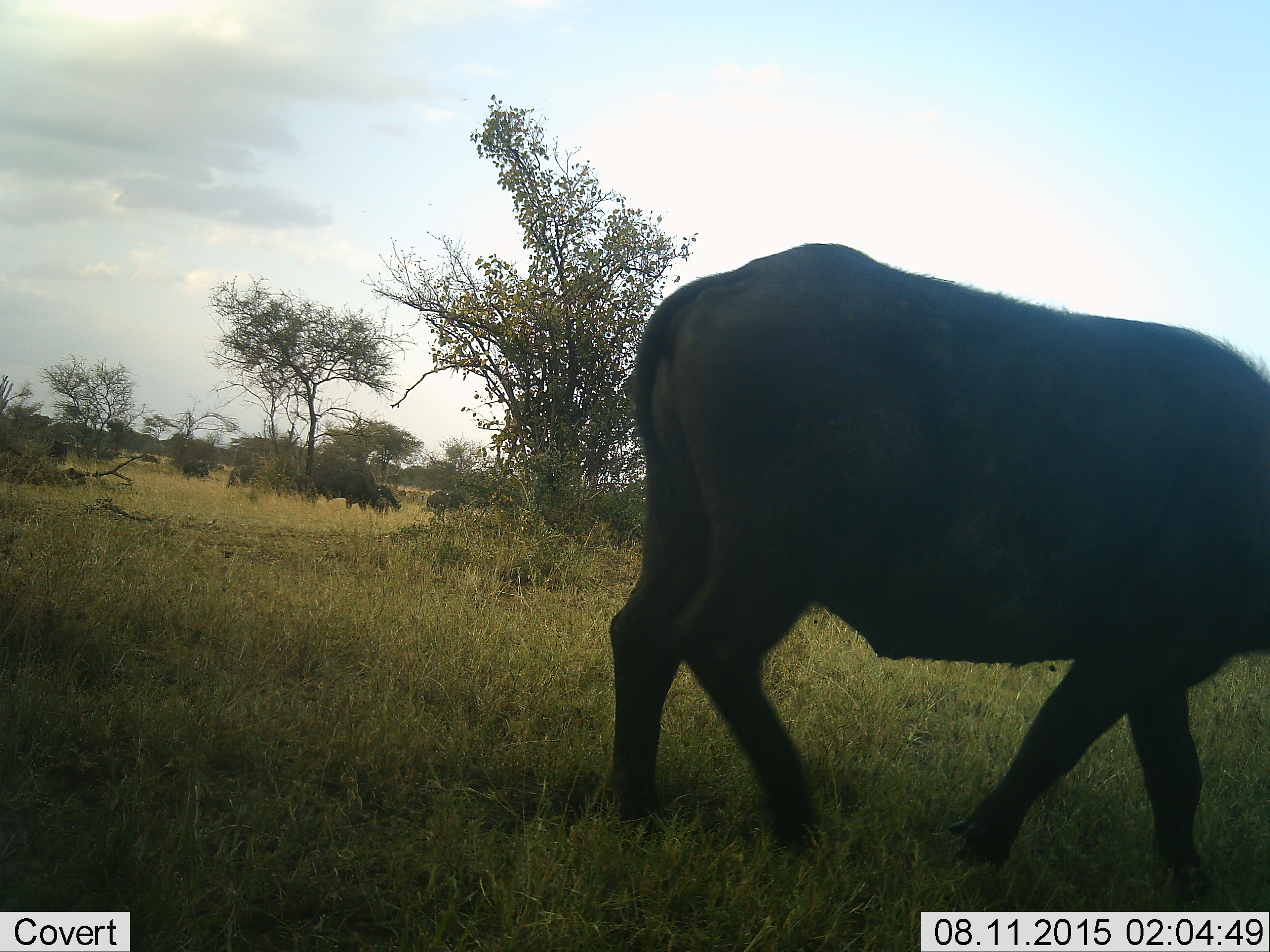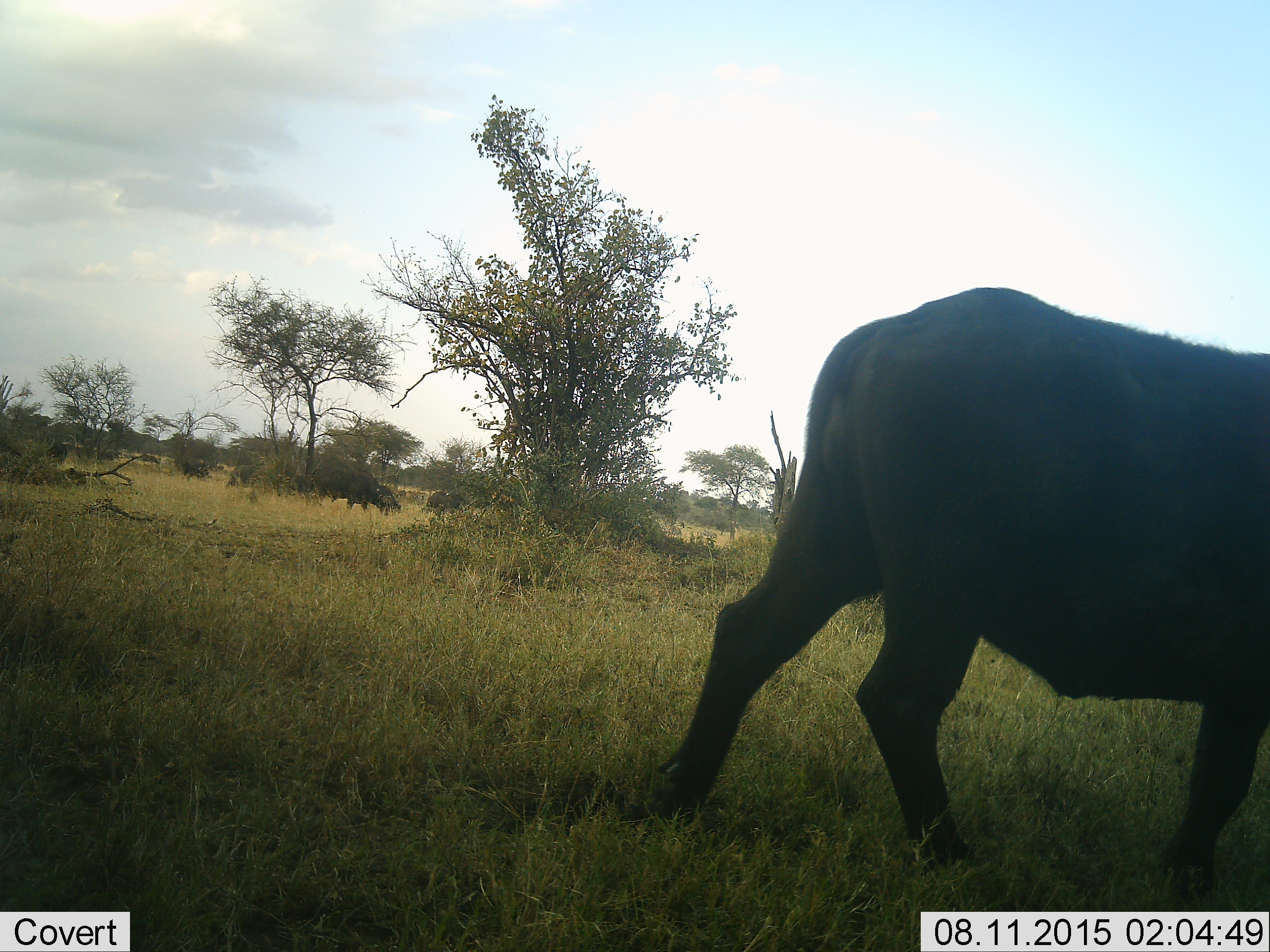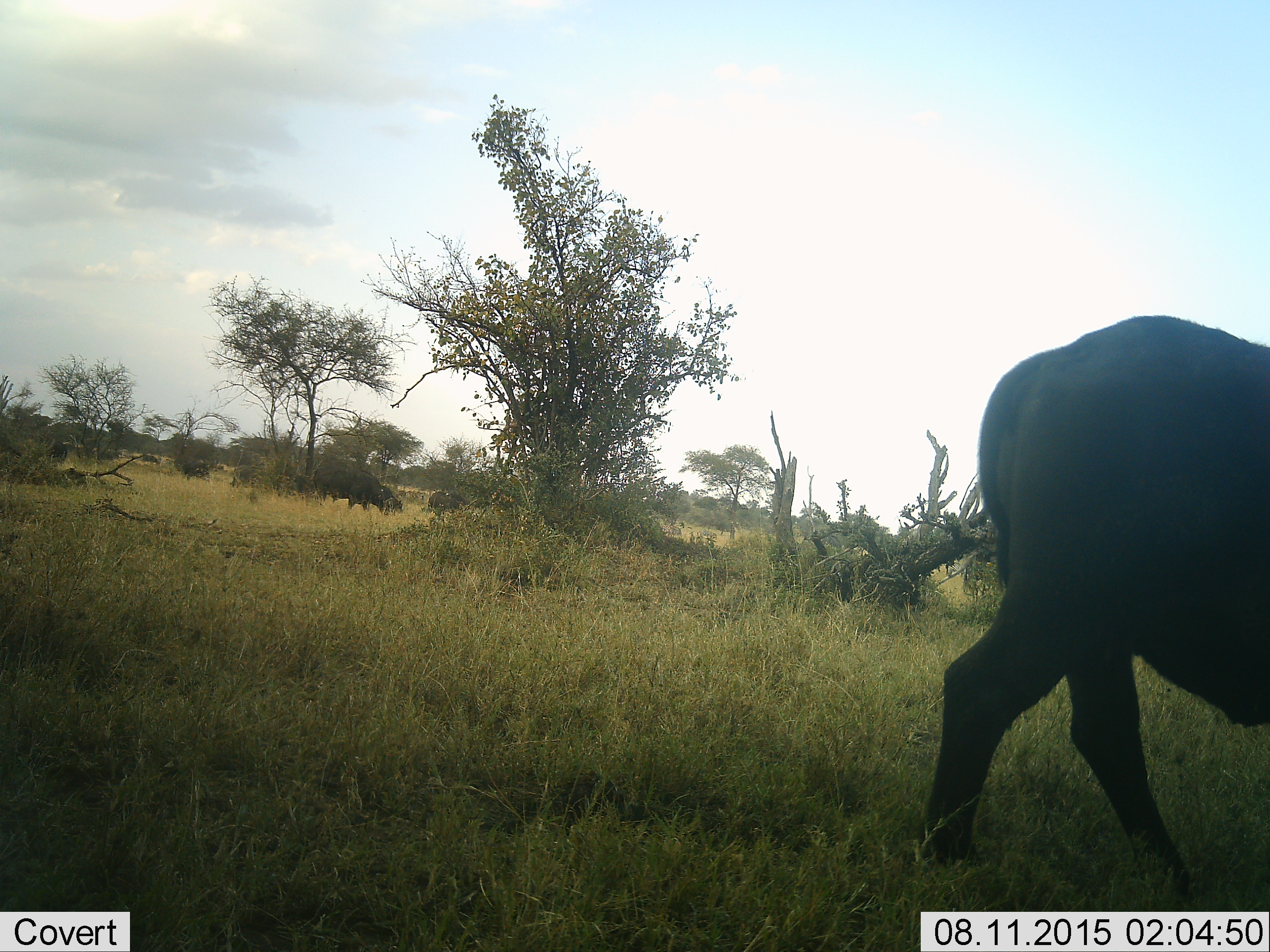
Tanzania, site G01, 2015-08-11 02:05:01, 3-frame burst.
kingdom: Animalia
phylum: Chordata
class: Mammalia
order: Artiodactyla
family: Bovidae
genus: Syncerus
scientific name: Syncerus caffer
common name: cape buffalo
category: buffalo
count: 7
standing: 33%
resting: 0%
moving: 94%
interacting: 6%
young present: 0%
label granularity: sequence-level